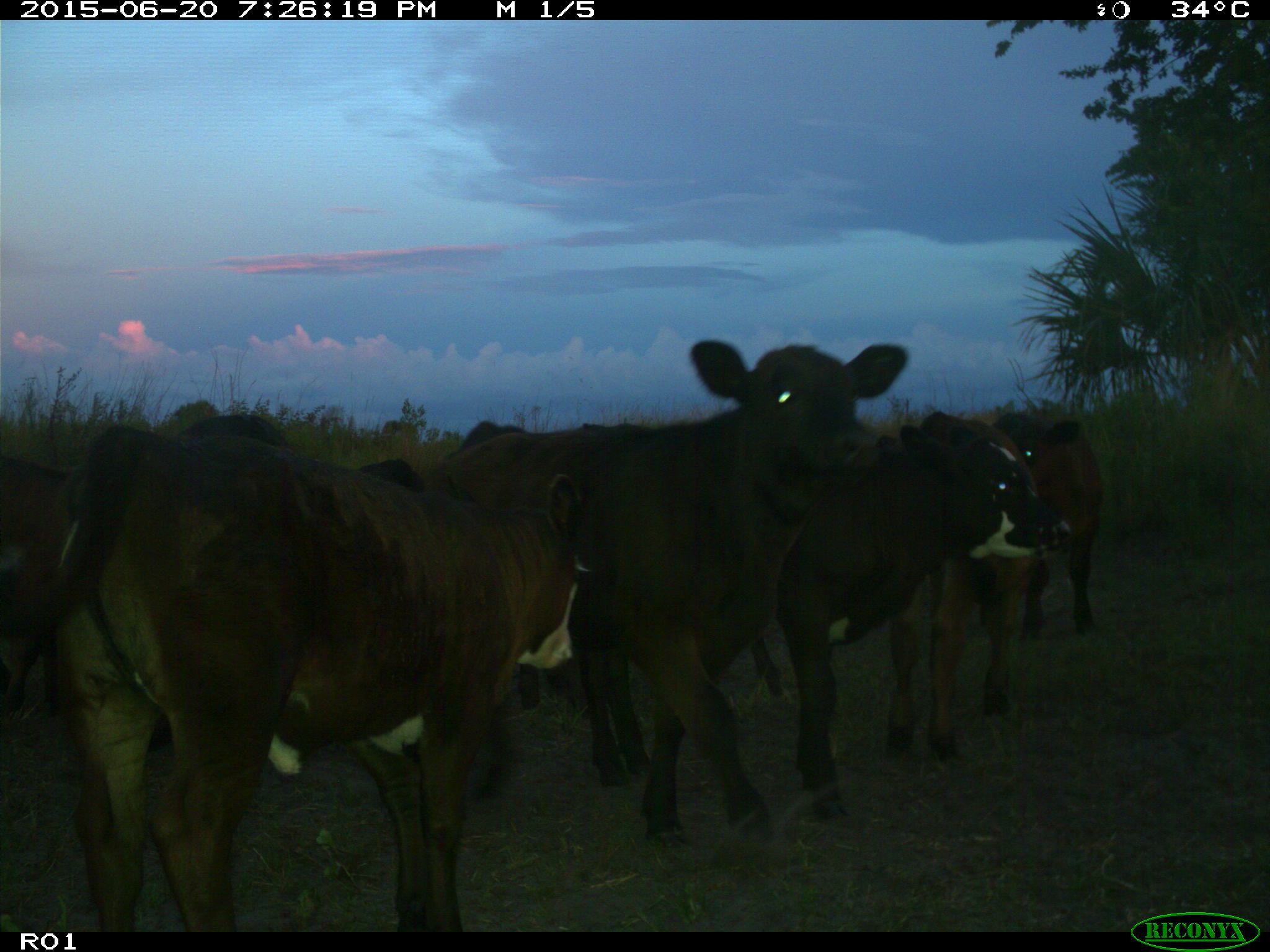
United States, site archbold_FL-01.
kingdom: Animalia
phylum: Chordata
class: Mammalia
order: Artiodactyla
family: Bovidae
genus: Bos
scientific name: Bos taurus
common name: domestic cow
Bos taurus (domestic cow).